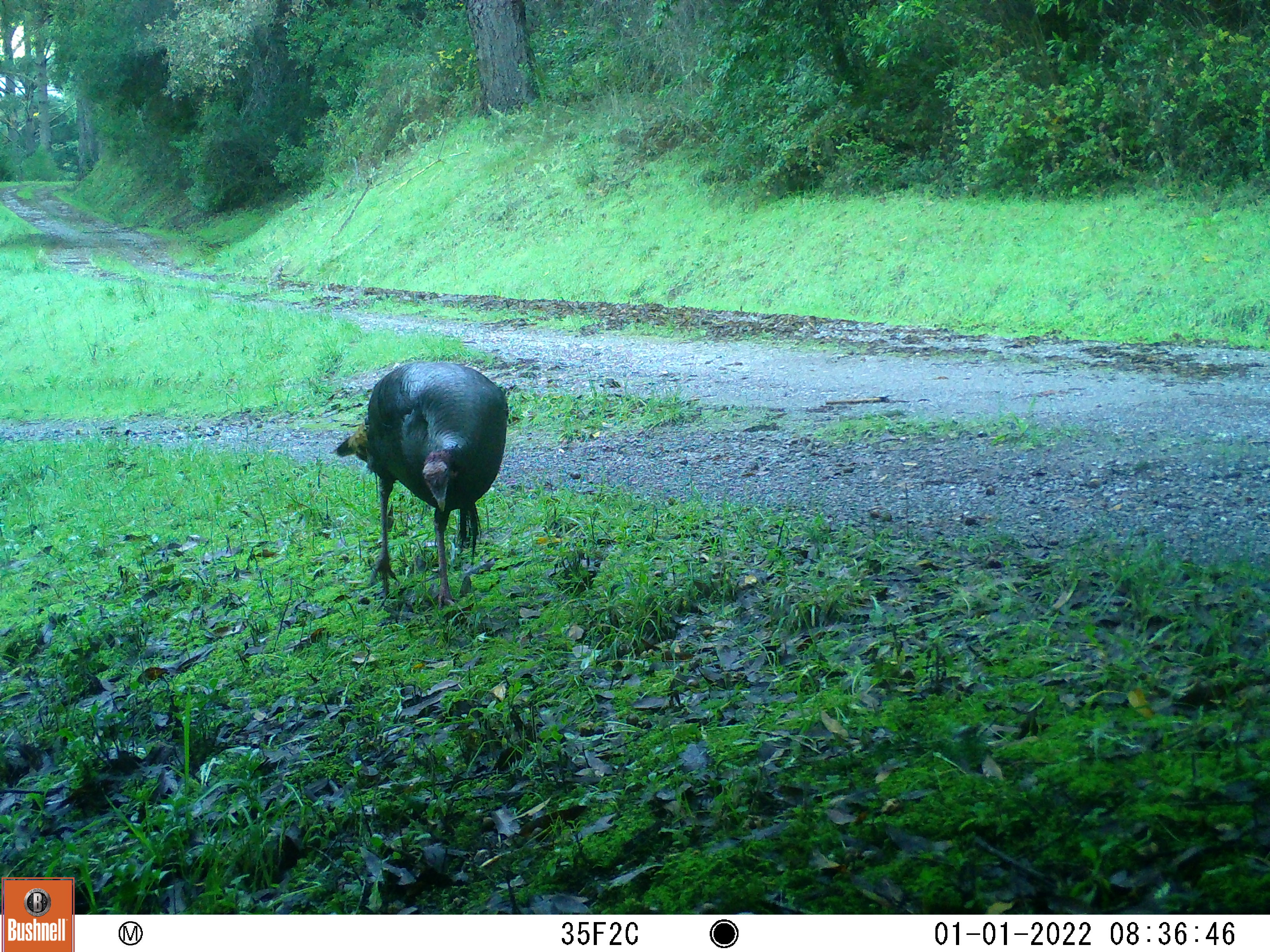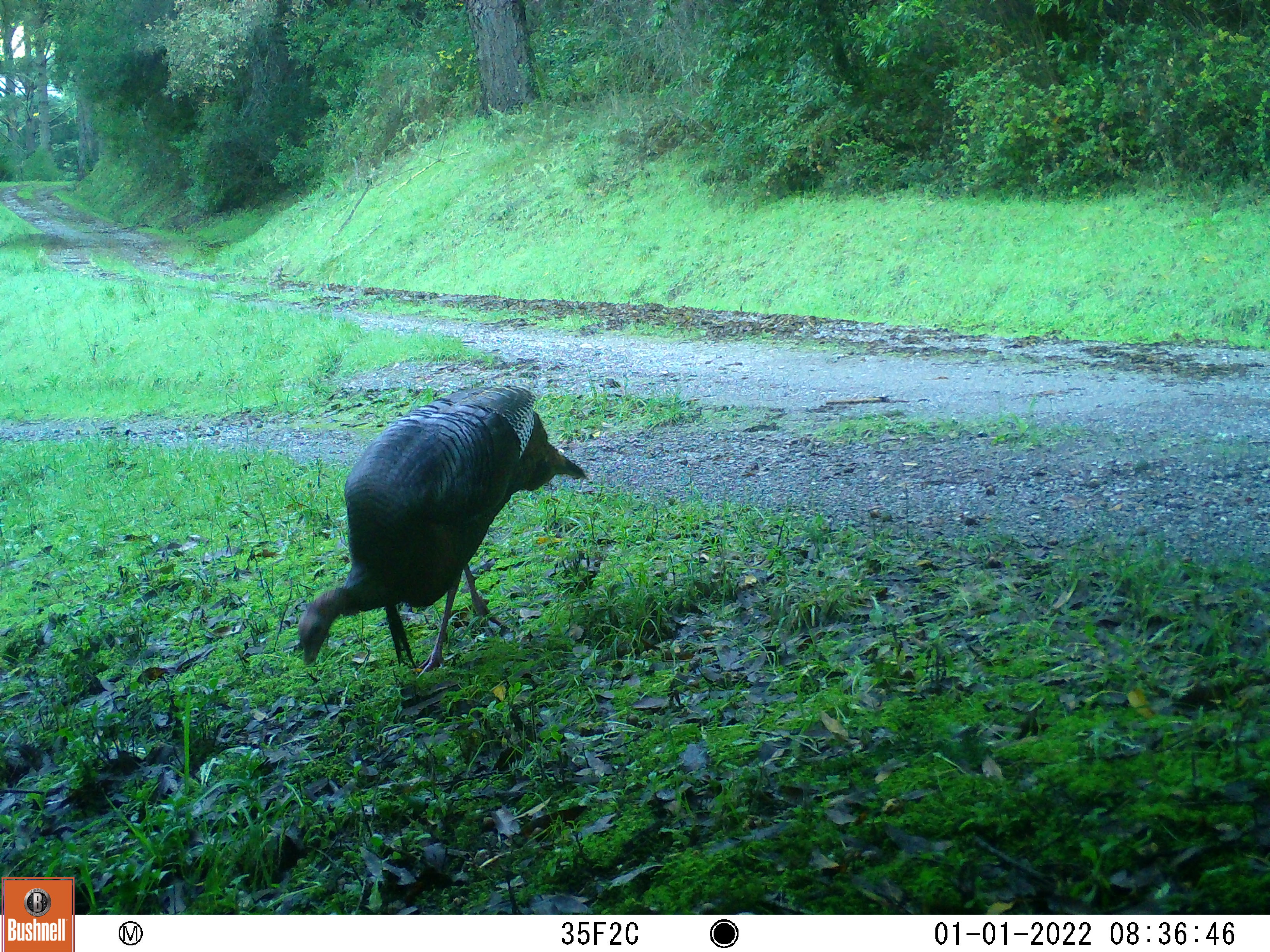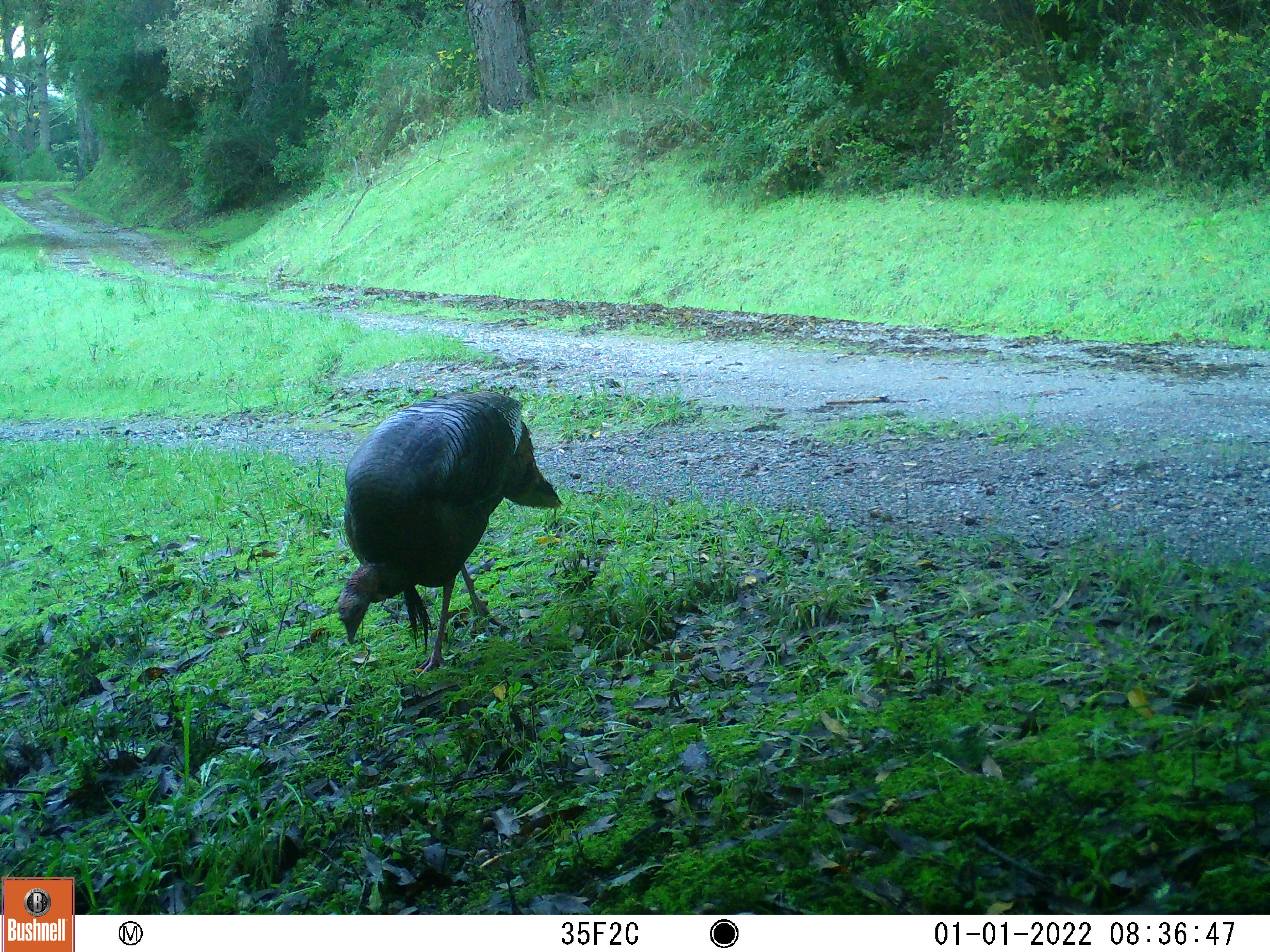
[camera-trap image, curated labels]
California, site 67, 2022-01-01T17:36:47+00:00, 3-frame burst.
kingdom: Animalia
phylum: Chordata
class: Aves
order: Galliformes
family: Phasianidae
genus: Meleagris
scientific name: Meleagris gallopavo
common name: turkey